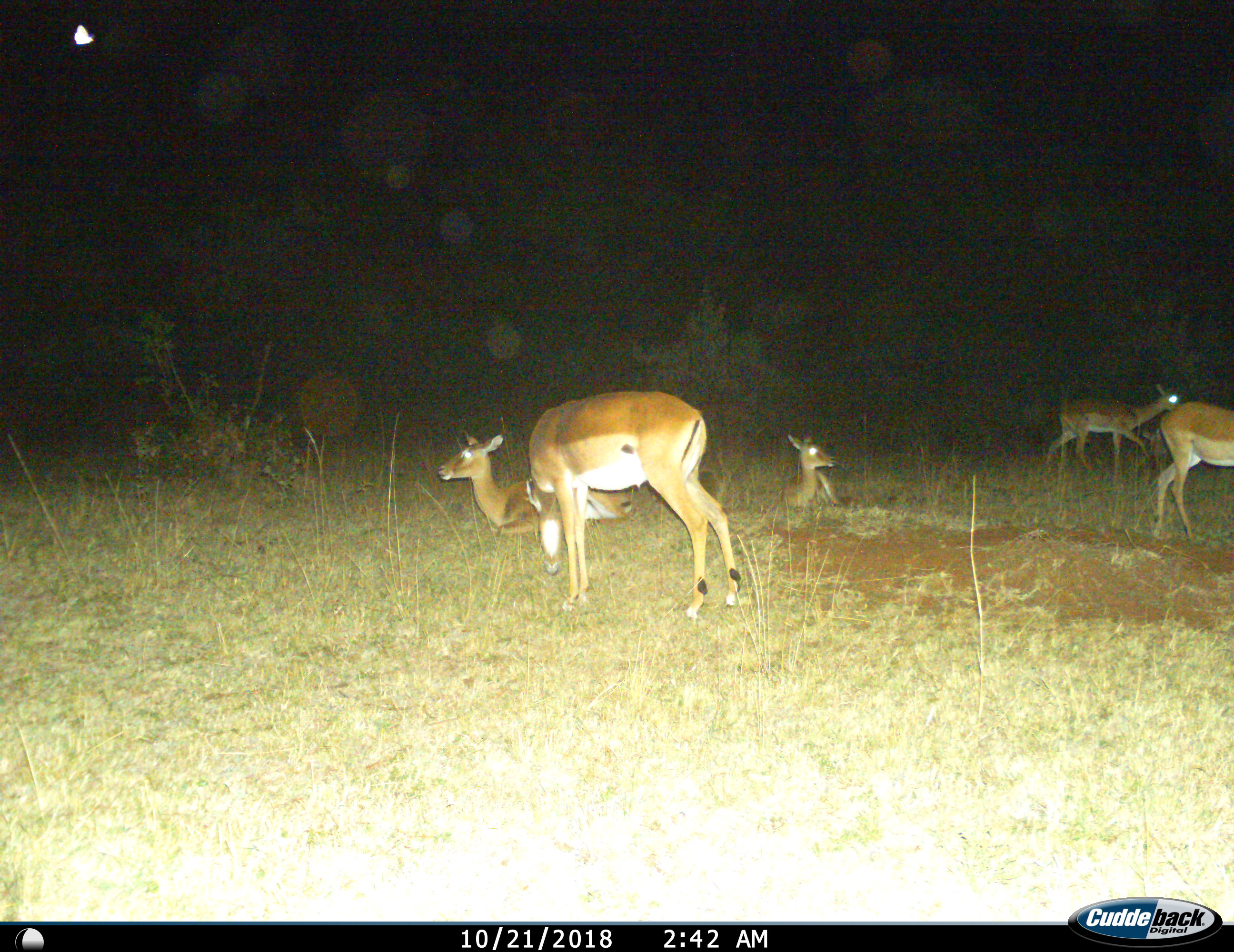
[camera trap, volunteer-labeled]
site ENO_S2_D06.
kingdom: Animalia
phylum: Chordata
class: Mammalia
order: Artiodactyla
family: Bovidae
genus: Aepyceros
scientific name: Aepyceros melampus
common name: impala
Impala (Aepyceros melampus), count 5. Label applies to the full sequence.